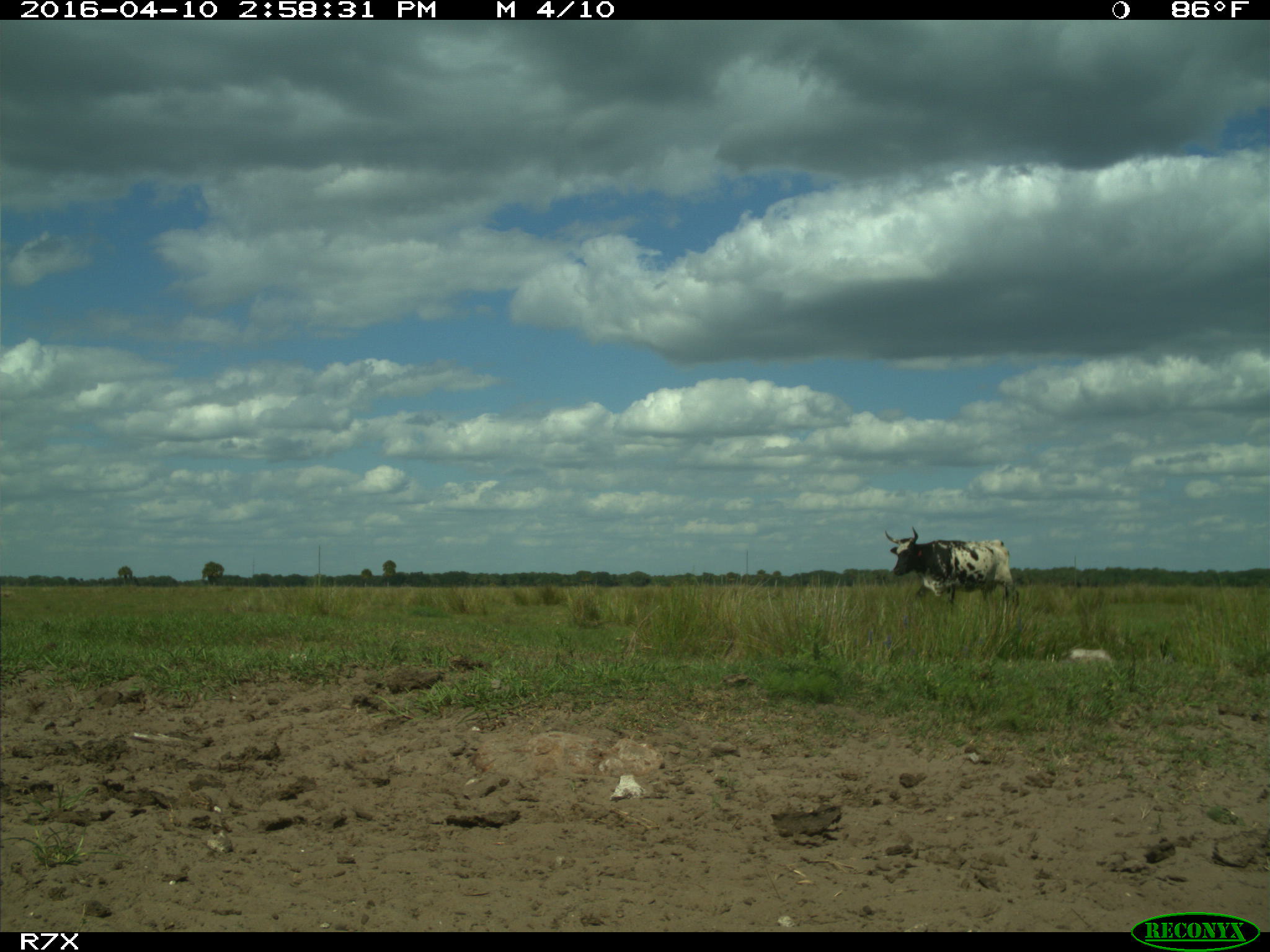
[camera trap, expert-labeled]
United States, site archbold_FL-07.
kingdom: Animalia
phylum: Chordata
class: Mammalia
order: Artiodactyla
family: Bovidae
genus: Bos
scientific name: Bos taurus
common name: domestic cow